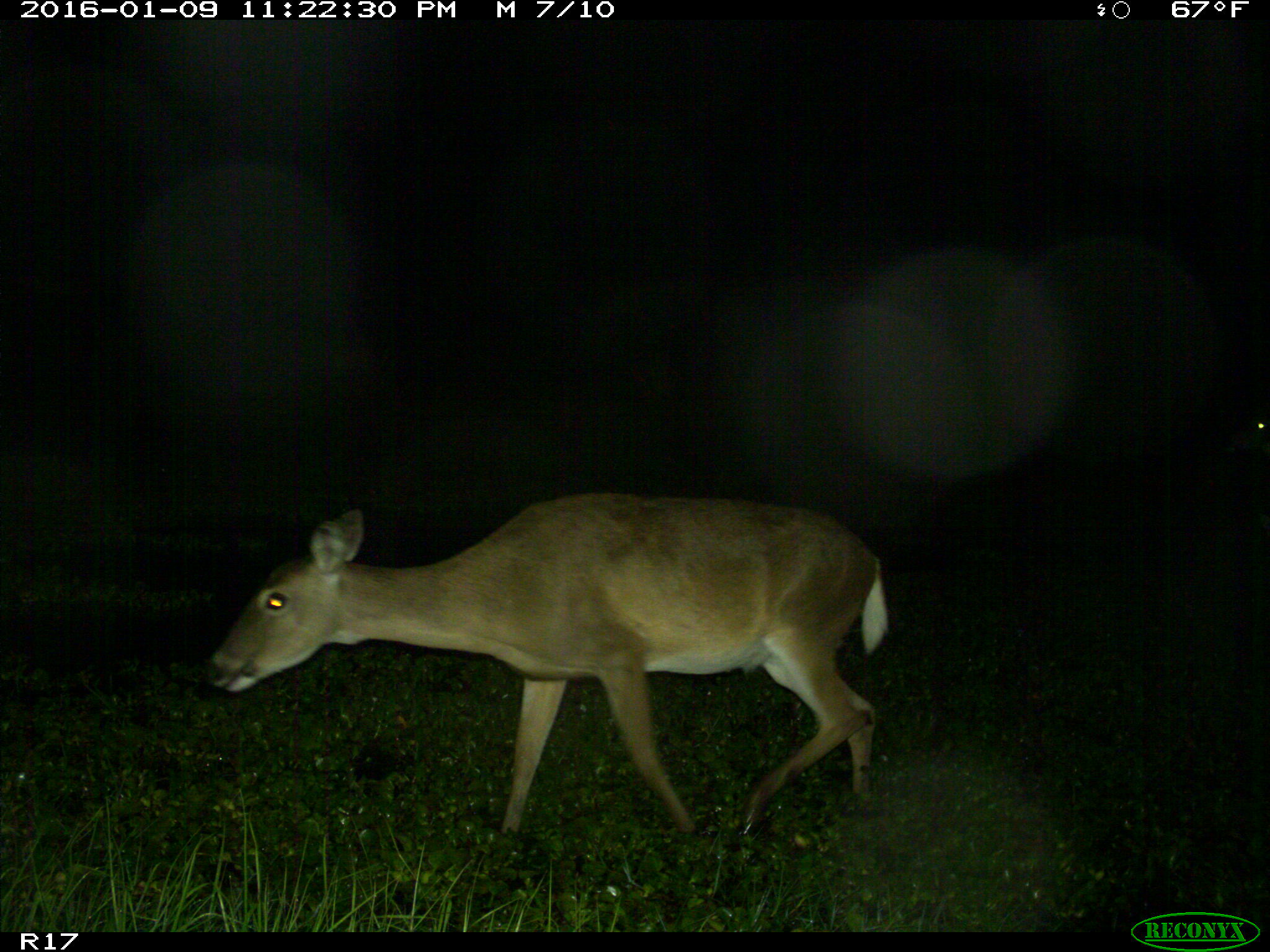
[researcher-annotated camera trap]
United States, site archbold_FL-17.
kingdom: Animalia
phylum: Chordata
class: Mammalia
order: Artiodactyla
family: Cervidae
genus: Odocoileus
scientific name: Odocoileus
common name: deer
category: unidentified deer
Unidentified deer (deer) (Odocoileus).